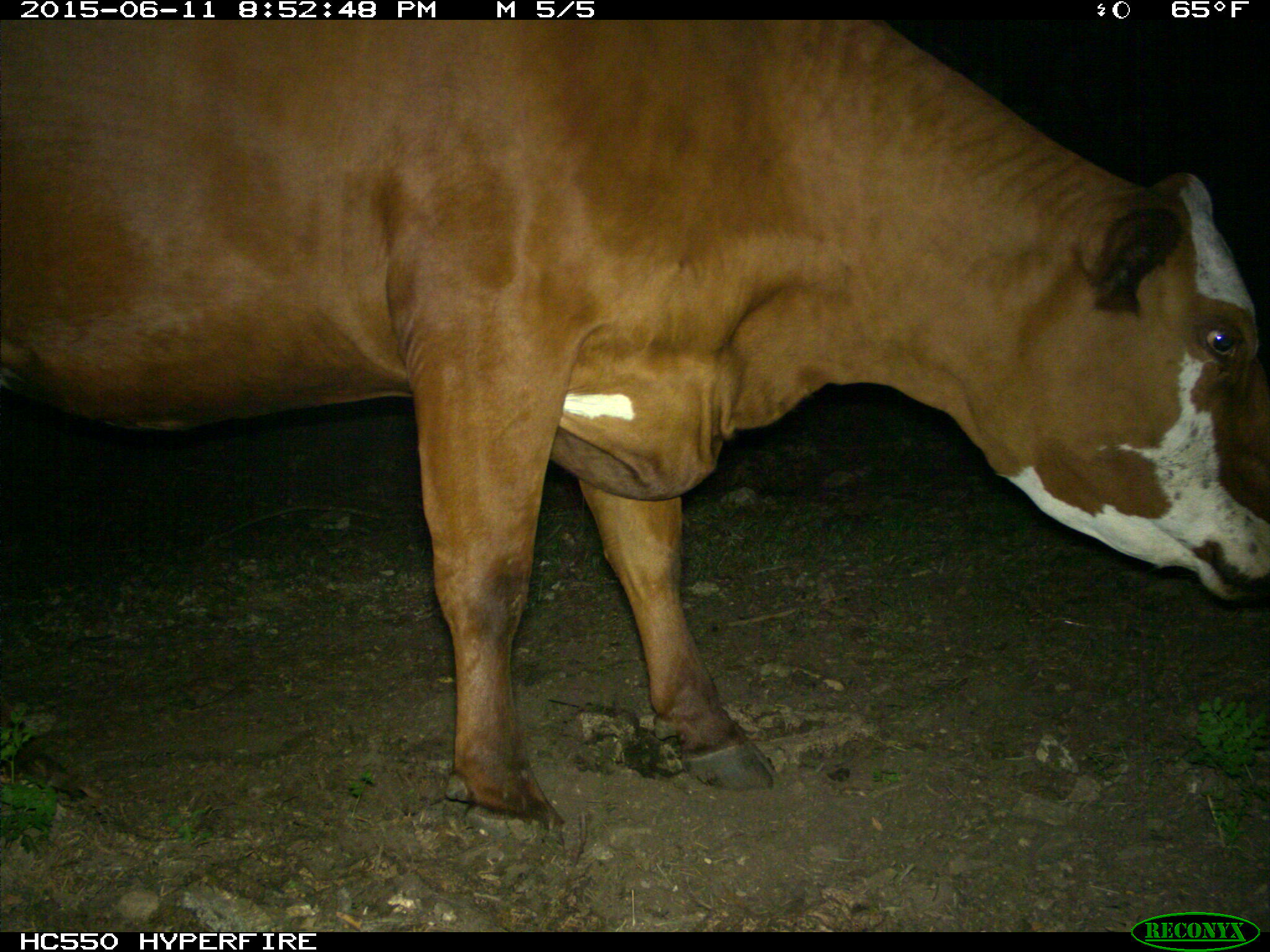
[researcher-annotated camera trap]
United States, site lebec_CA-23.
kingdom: Animalia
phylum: Chordata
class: Mammalia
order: Artiodactyla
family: Bovidae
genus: Bos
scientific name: Bos taurus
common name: domestic cow